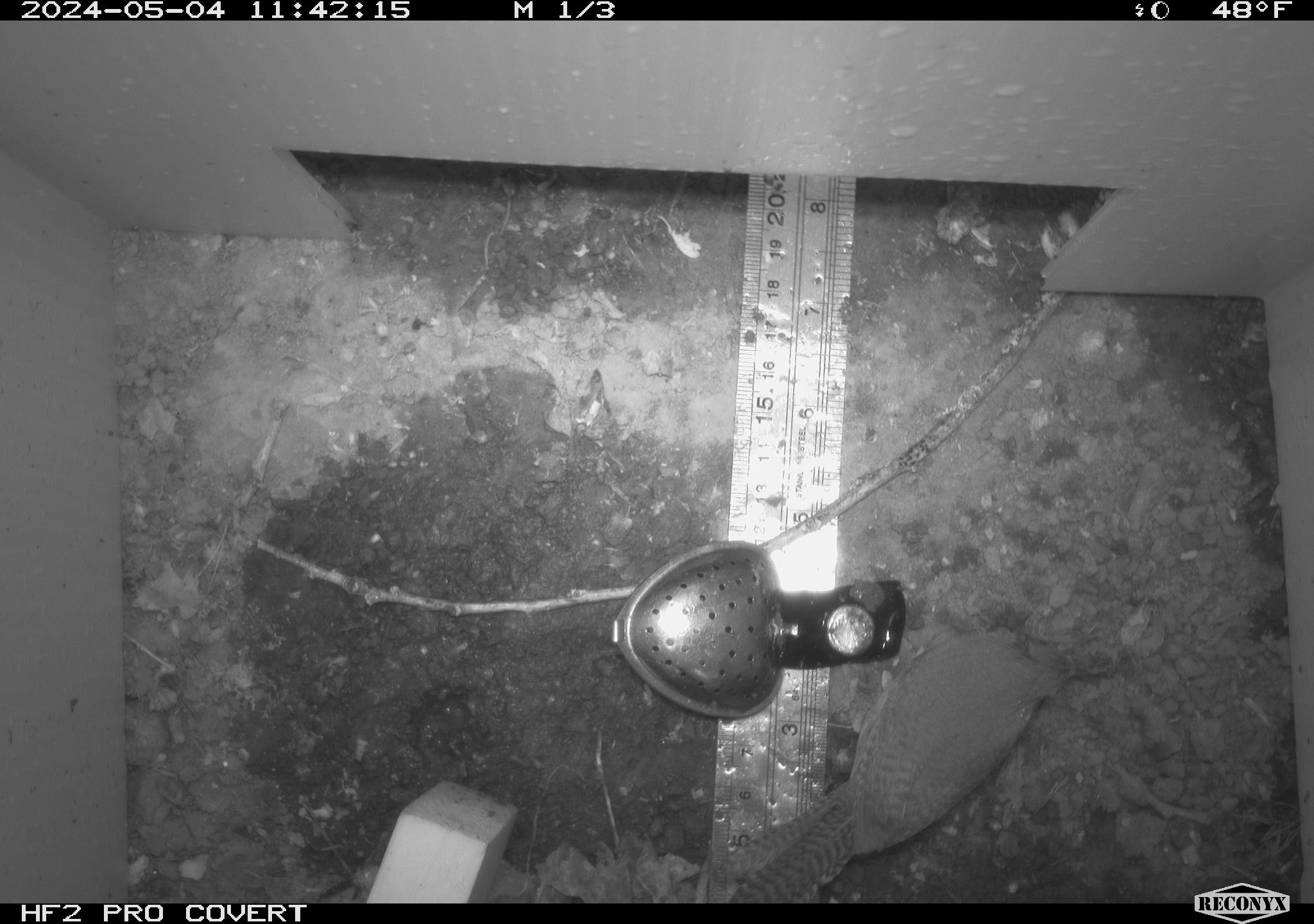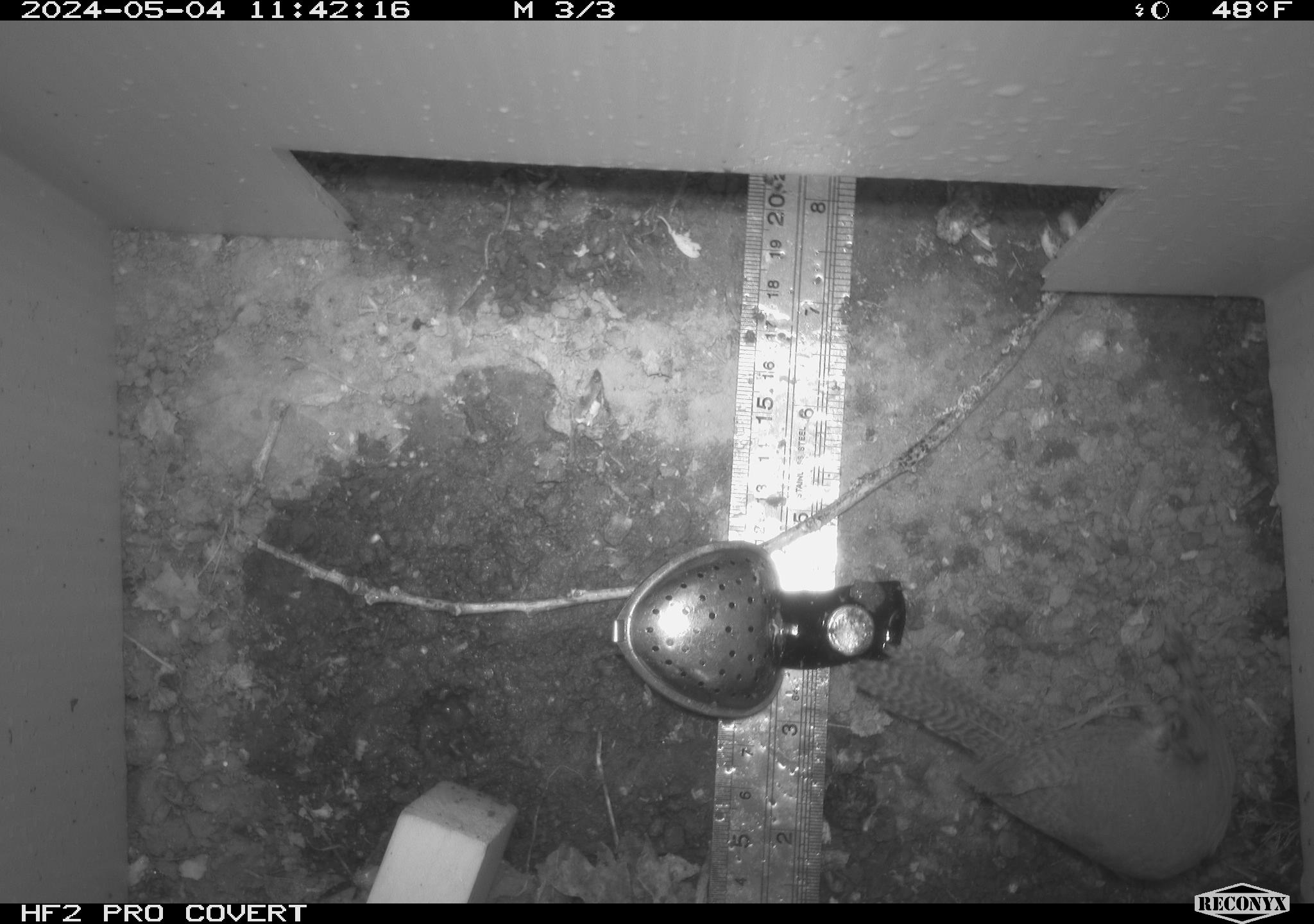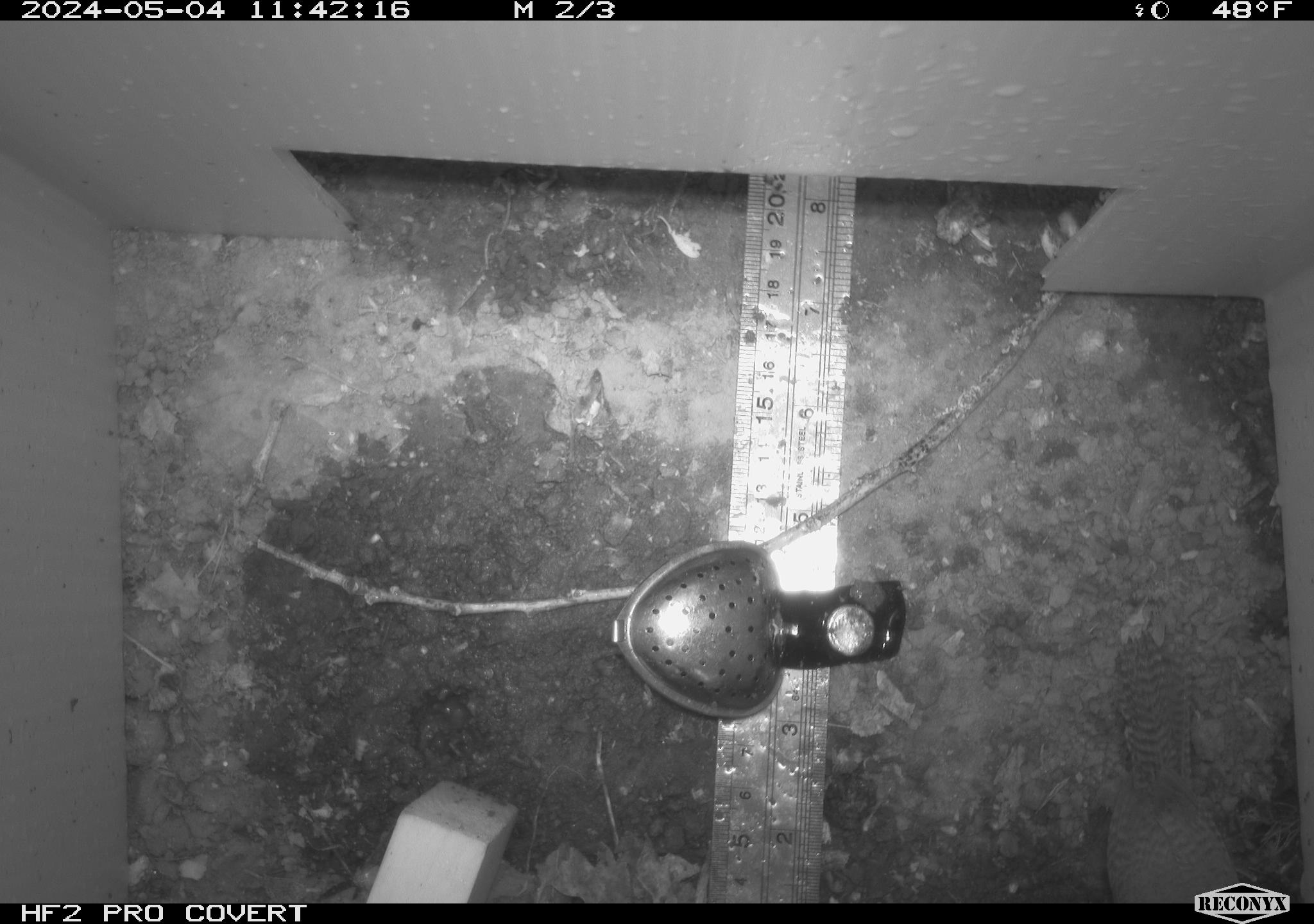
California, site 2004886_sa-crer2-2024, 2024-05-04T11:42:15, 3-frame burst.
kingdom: Animalia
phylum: Chordata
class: Aves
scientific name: Aves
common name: bird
Bird (Aves).